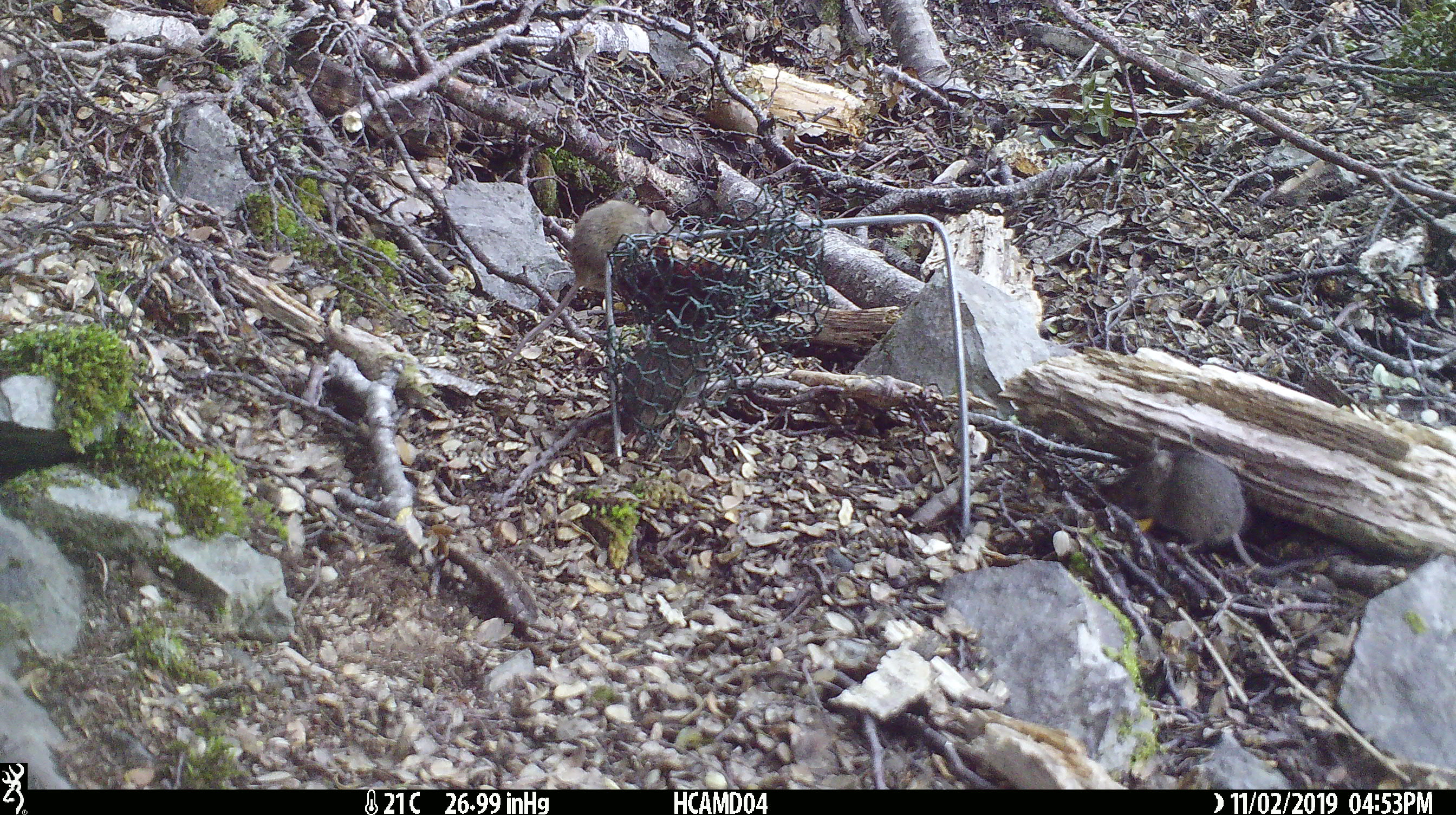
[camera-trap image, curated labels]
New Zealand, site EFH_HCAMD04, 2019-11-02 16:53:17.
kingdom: Animalia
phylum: Chordata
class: Mammalia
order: Rodentia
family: Muridae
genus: Mus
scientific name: Mus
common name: mouse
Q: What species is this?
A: Mouse (Mus).